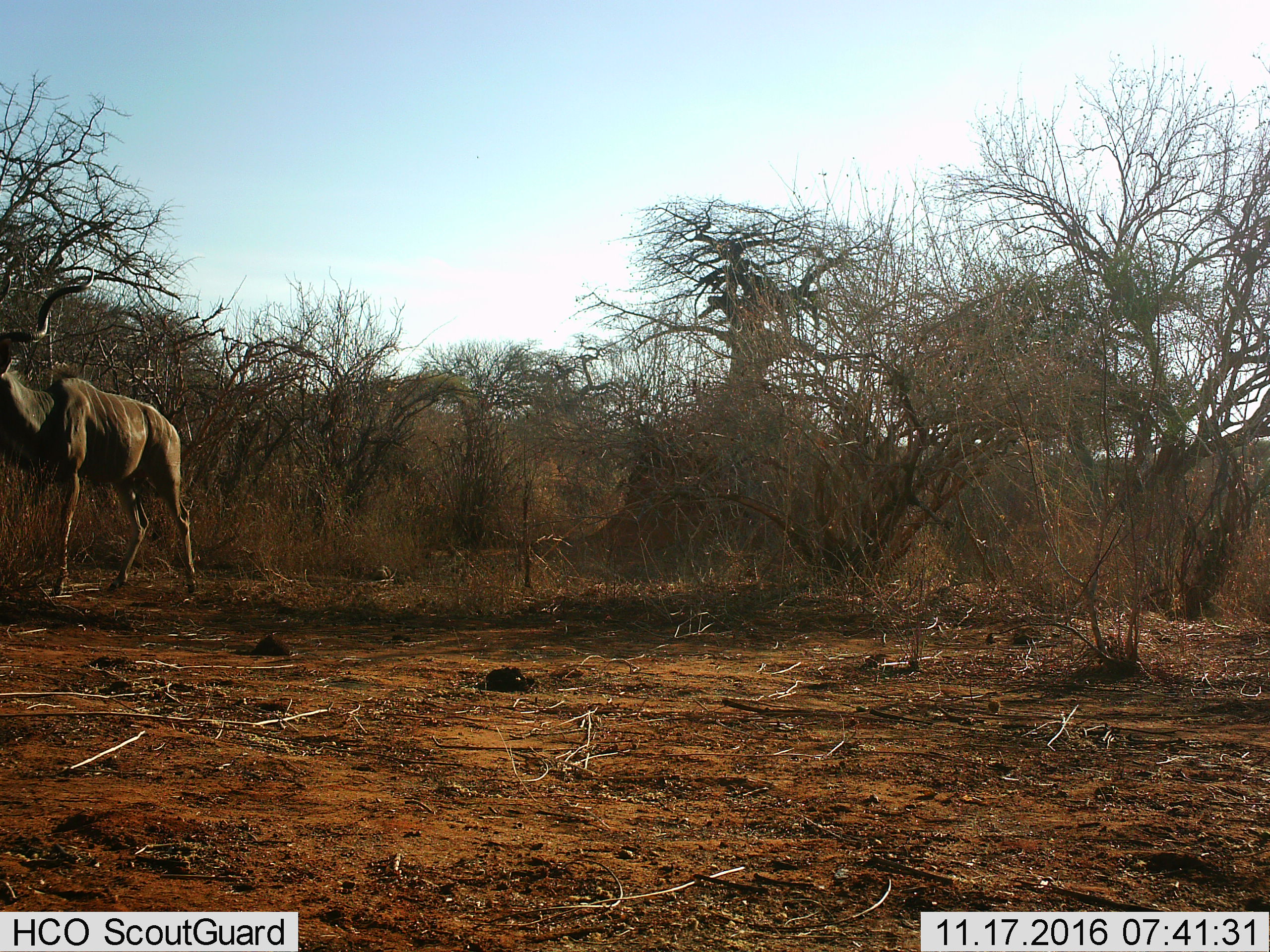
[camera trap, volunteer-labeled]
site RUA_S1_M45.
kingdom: Animalia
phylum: Chordata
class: Mammalia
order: Artiodactyla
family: Bovidae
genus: Tragelaphus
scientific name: Tragelaphus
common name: kudu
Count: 1.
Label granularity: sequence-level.